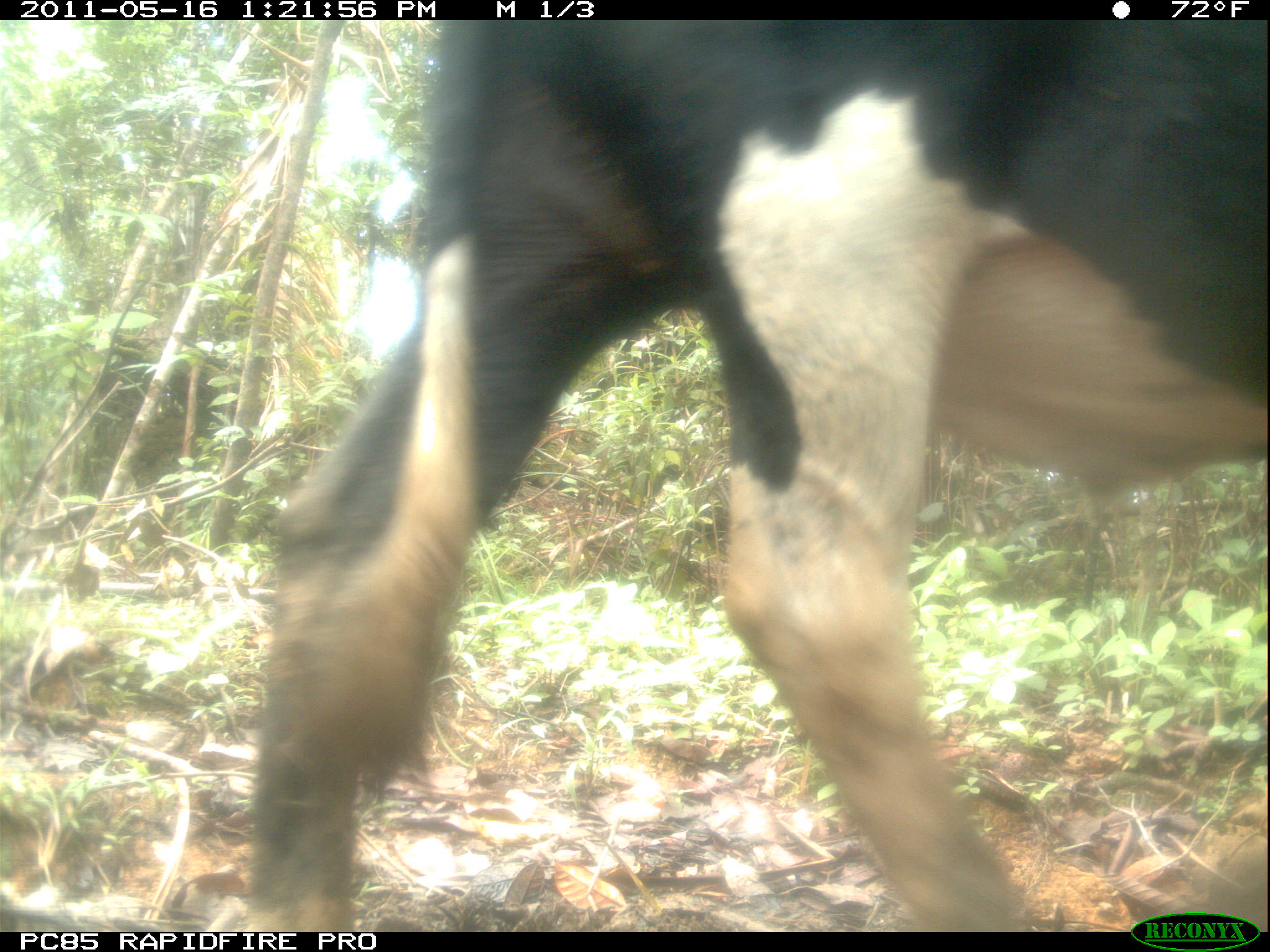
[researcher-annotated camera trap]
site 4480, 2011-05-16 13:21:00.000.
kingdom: Animalia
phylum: Chordata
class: Mammalia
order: Artiodactyla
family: Bovidae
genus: Bos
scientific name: Bos taurus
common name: domestic cattle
Bos taurus (domestic cattle), count 4.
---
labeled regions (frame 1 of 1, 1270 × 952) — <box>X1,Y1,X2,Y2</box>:
bos taurus: <box>242,20,1270,932</box>